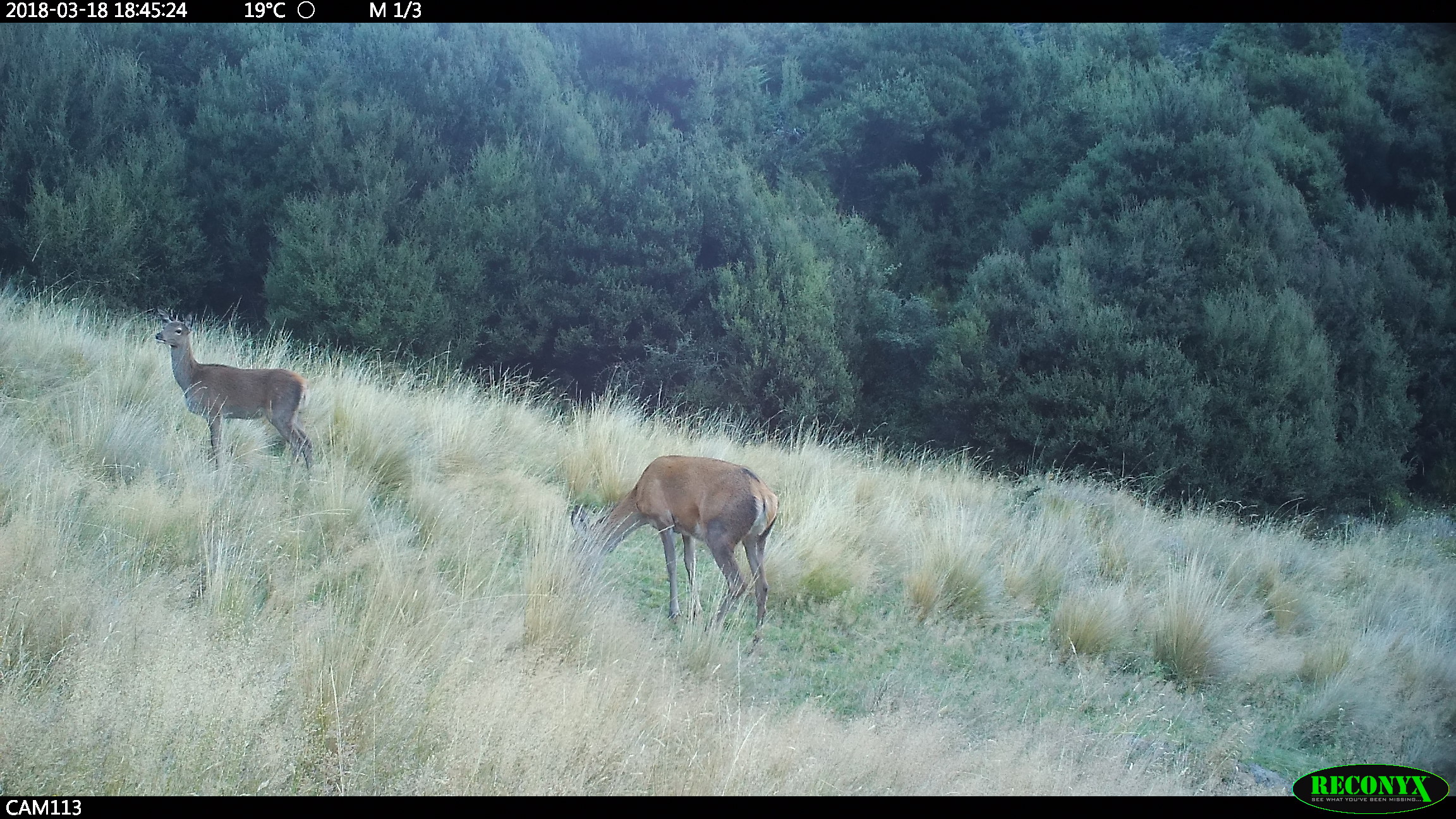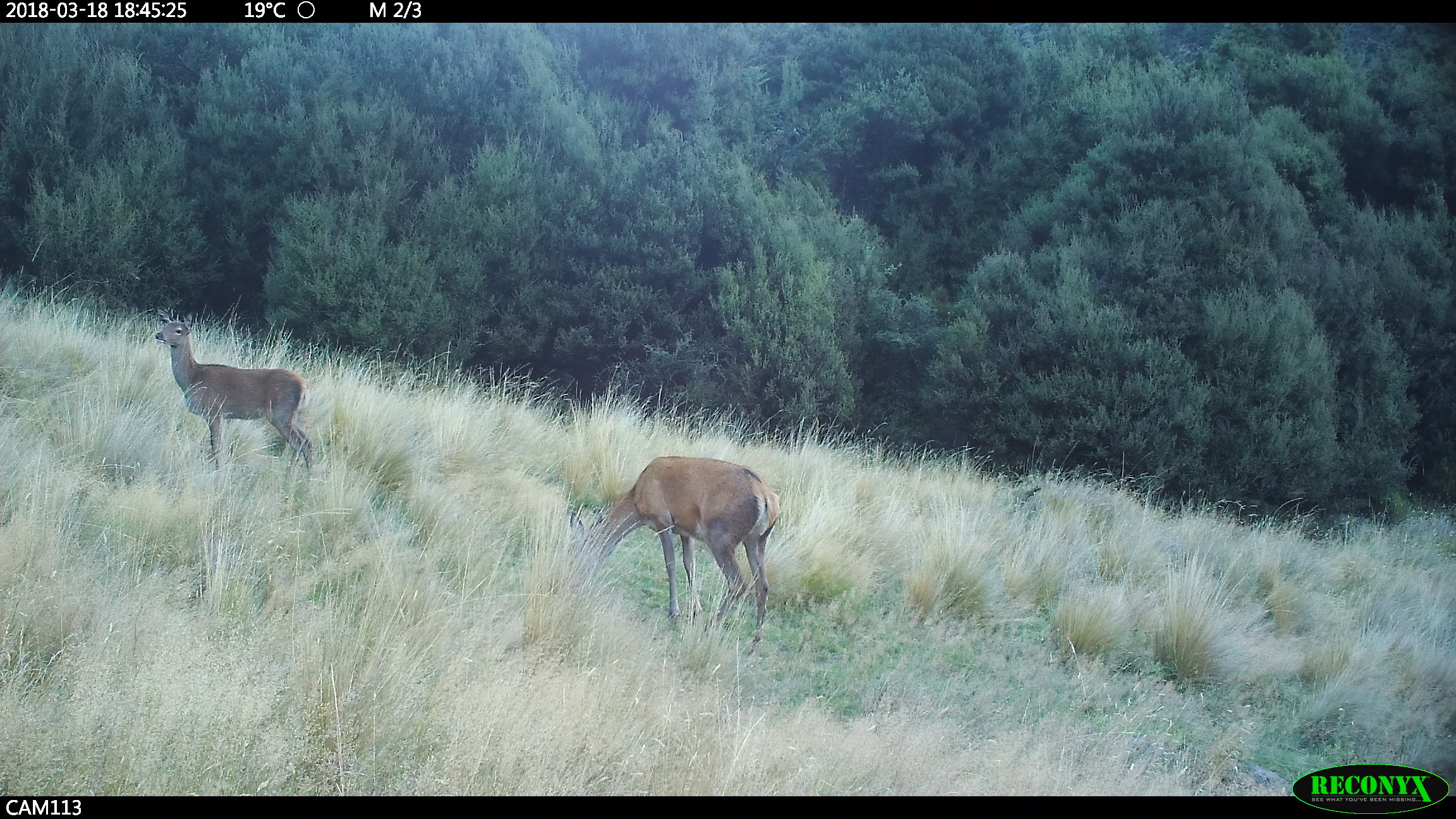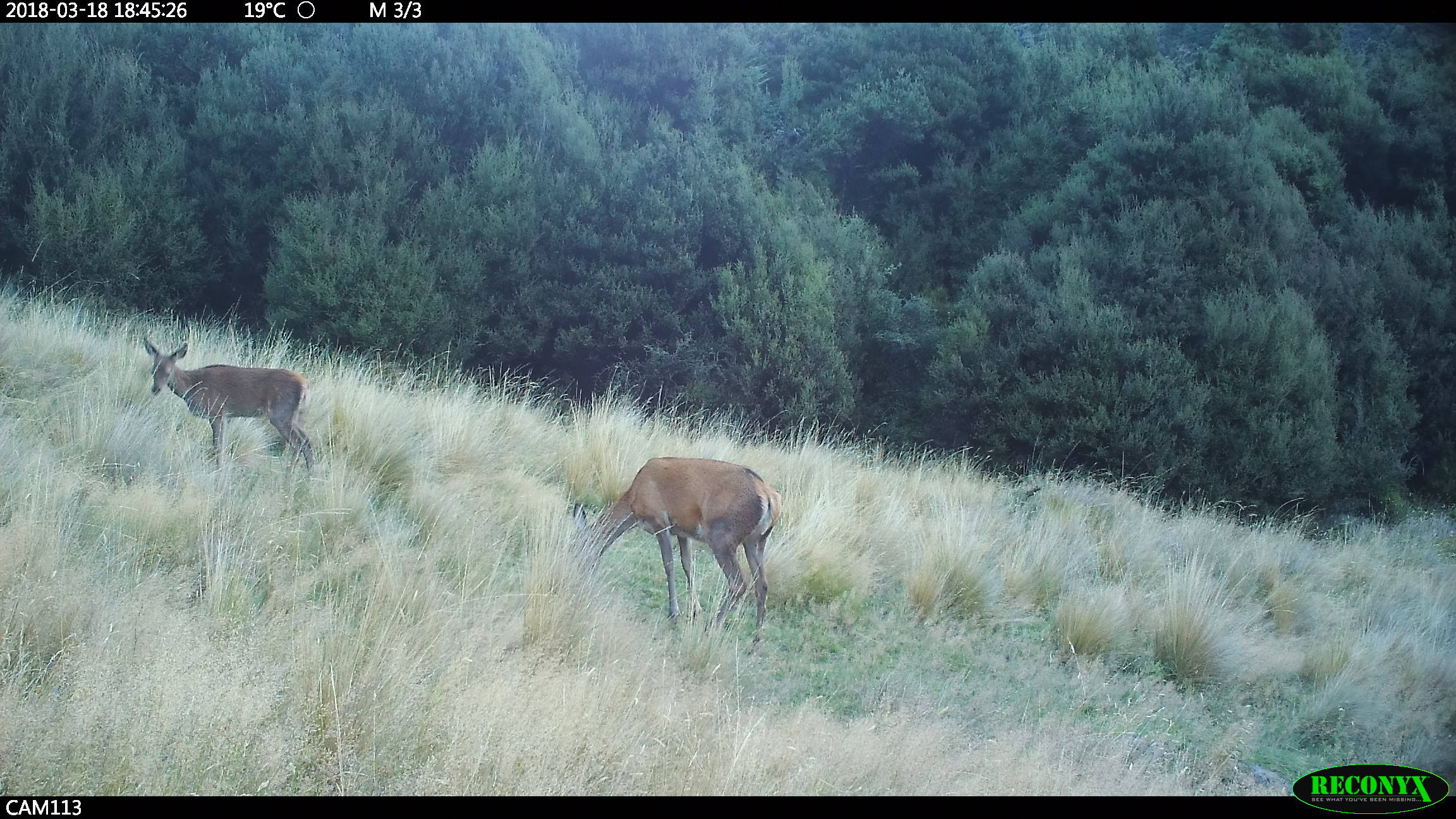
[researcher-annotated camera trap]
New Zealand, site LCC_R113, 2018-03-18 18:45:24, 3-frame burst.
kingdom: Animalia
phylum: Chordata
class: Mammalia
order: Artiodactyla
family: Cervidae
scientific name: Cervidae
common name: deer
Deer (Cervidae).